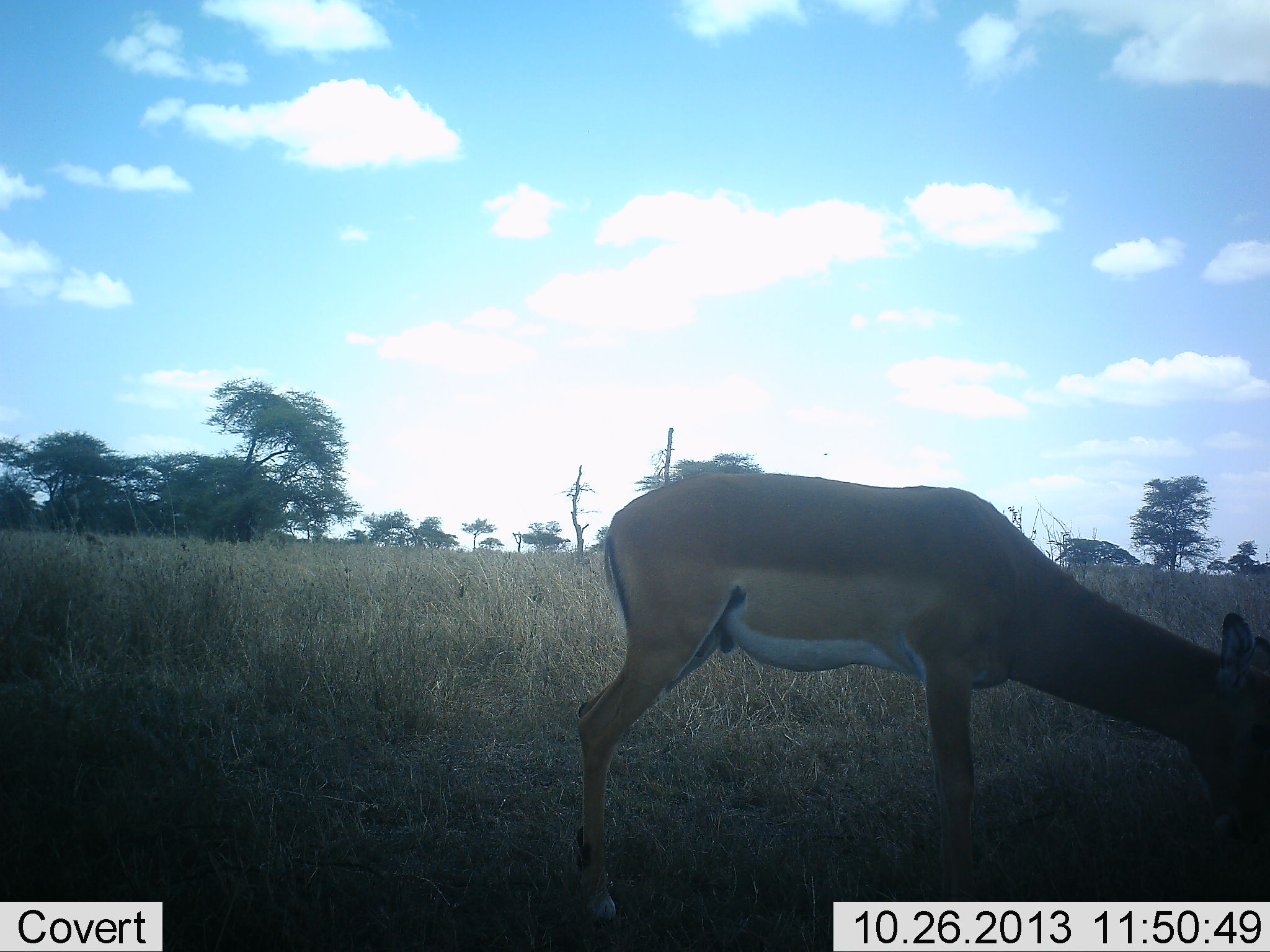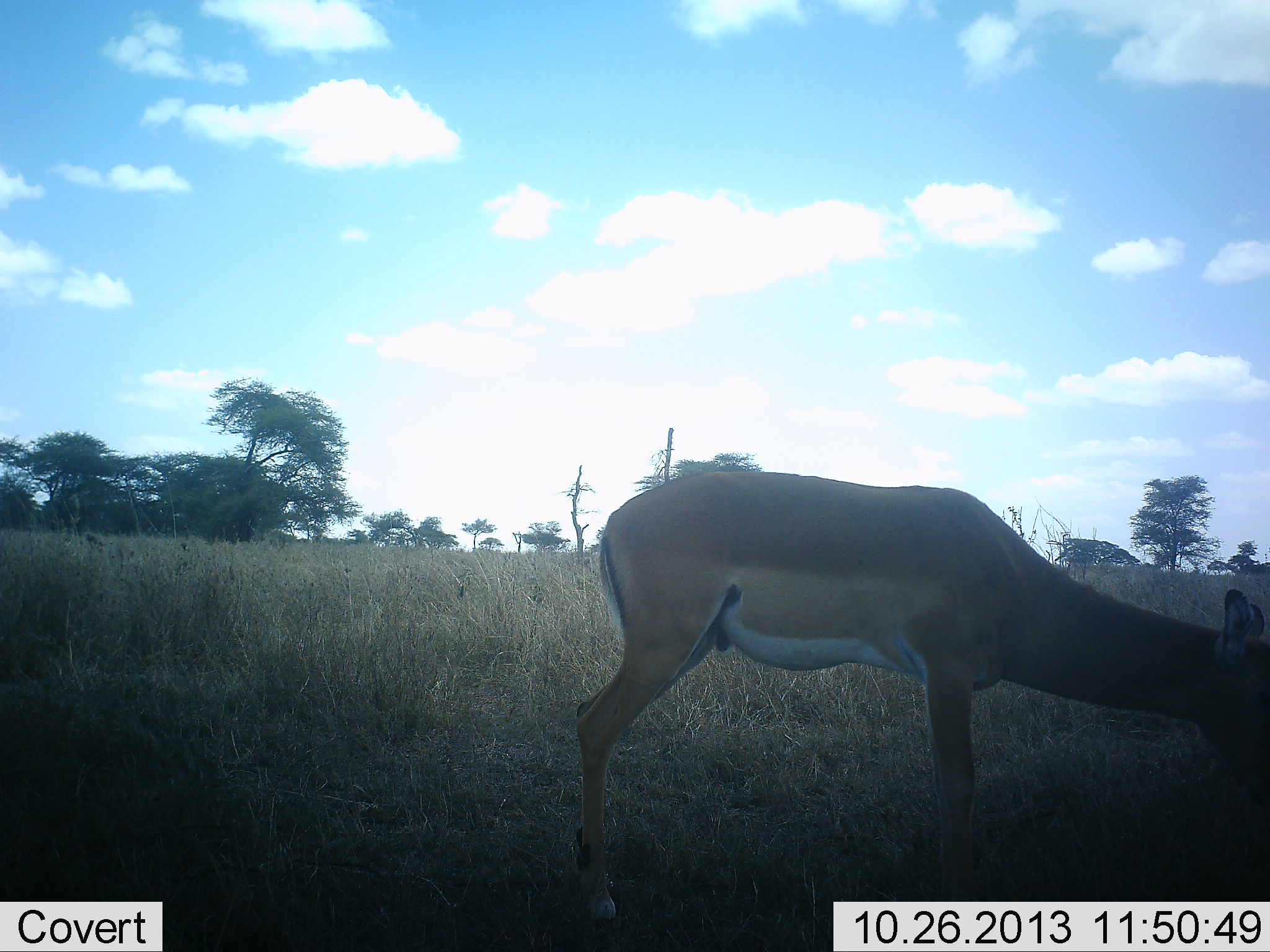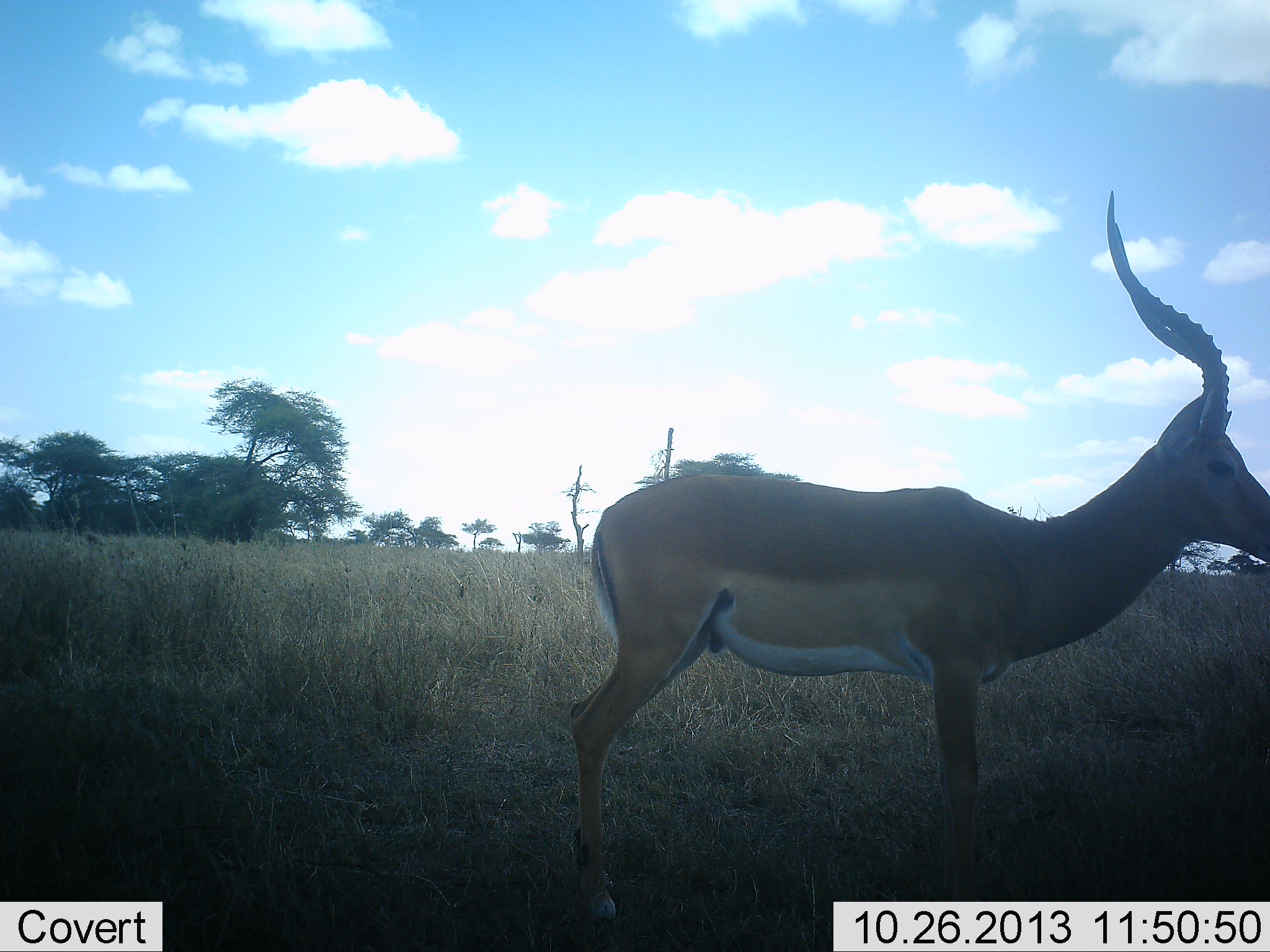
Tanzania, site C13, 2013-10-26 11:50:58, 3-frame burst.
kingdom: Animalia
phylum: Chordata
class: Mammalia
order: Artiodactyla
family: Bovidae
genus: Aepyceros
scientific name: Aepyceros melampus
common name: impala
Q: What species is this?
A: Impala (Aepyceros melampus).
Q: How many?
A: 1.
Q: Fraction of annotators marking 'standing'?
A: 21%.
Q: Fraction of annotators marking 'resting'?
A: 0%.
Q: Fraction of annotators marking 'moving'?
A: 0%.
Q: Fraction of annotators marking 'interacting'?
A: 0%.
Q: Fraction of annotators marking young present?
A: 0%.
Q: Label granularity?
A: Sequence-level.